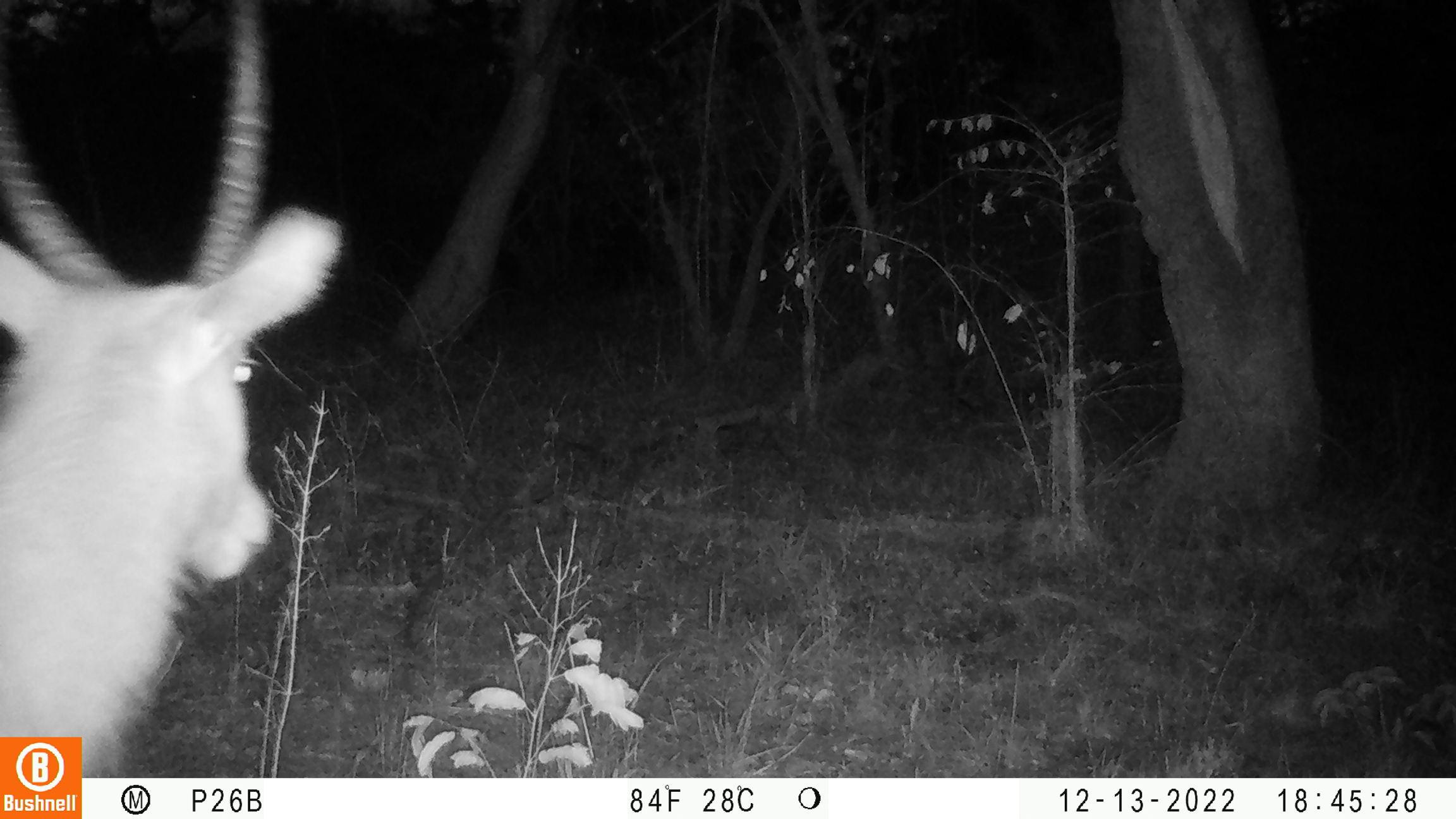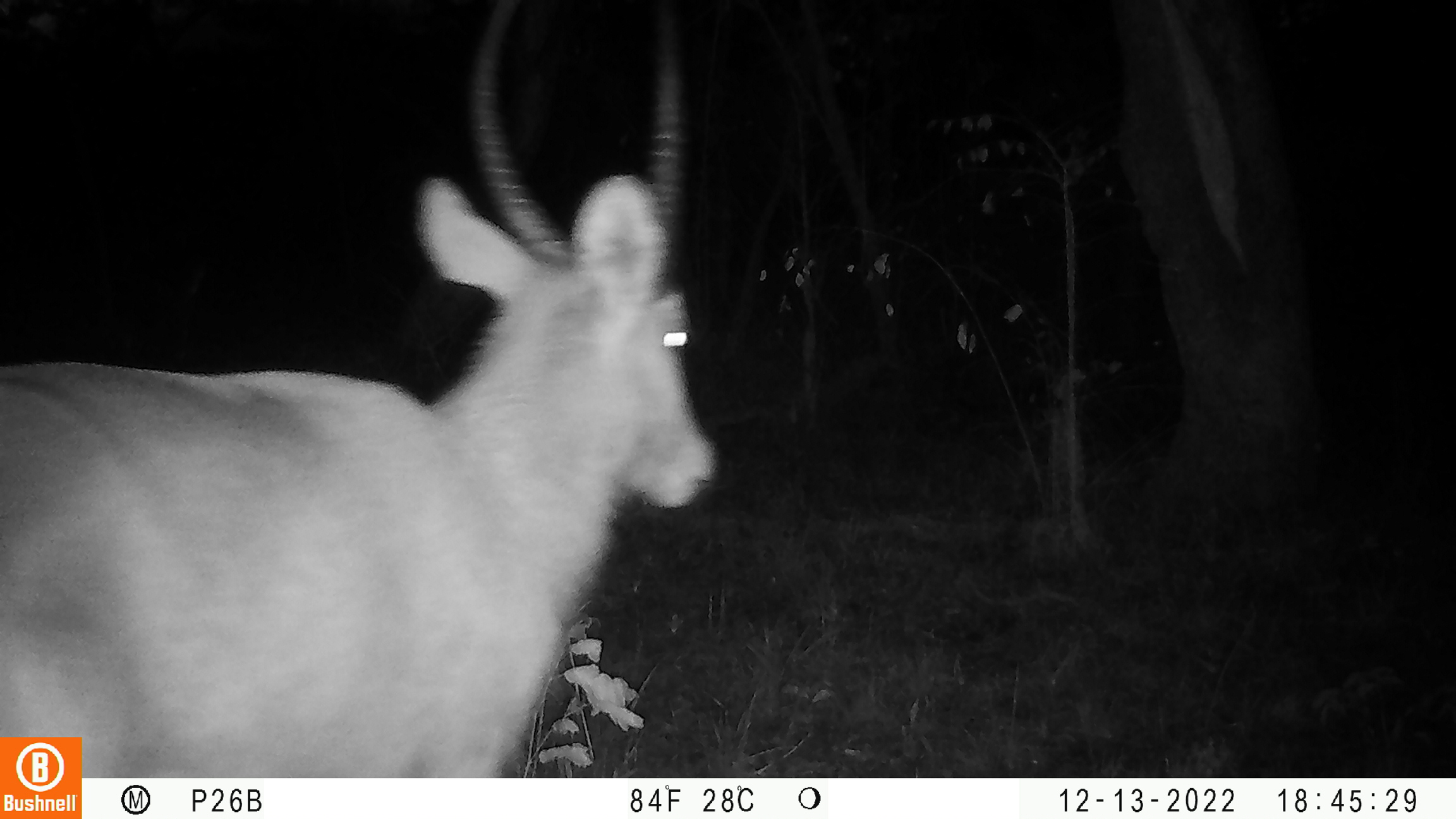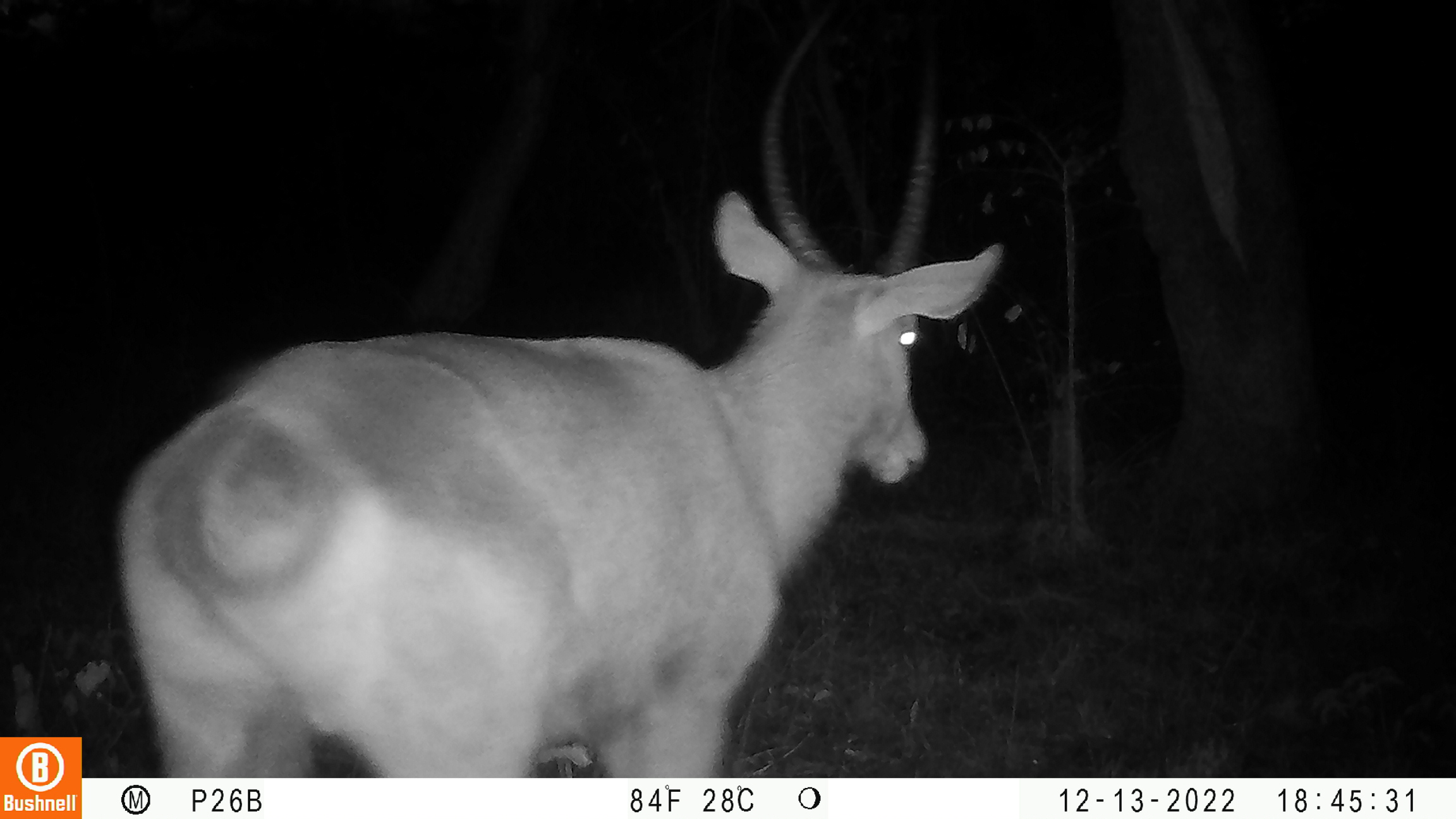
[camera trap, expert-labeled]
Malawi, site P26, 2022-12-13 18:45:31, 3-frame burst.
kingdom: Animalia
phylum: Chordata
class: Mammalia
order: Artiodactyla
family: Bovidae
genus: Kobus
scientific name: Kobus ellipsiprymnus ellipsiprymnus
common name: common waterbuck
Common waterbuck (Kobus ellipsiprymnus ellipsiprymnus), count 1.